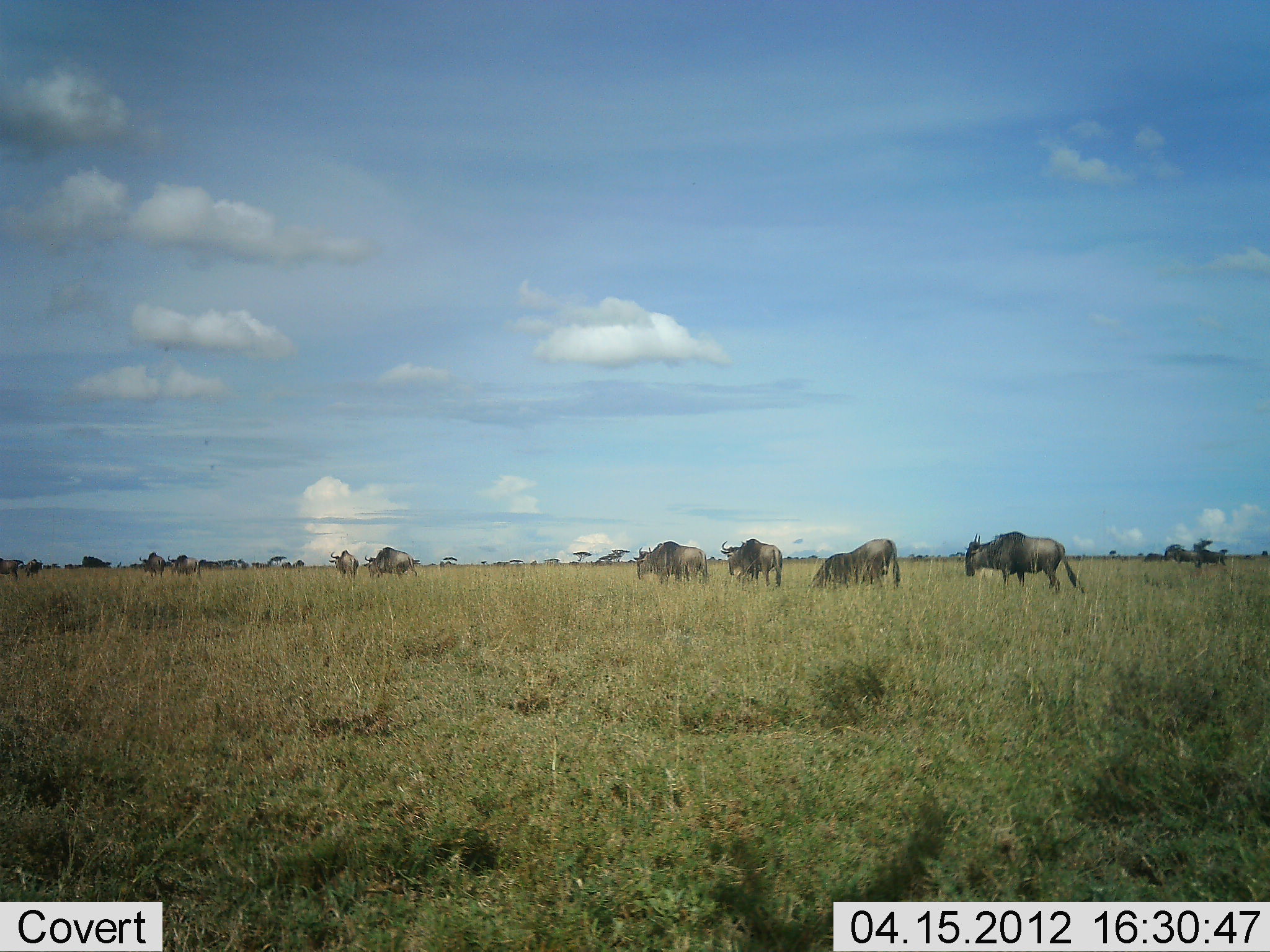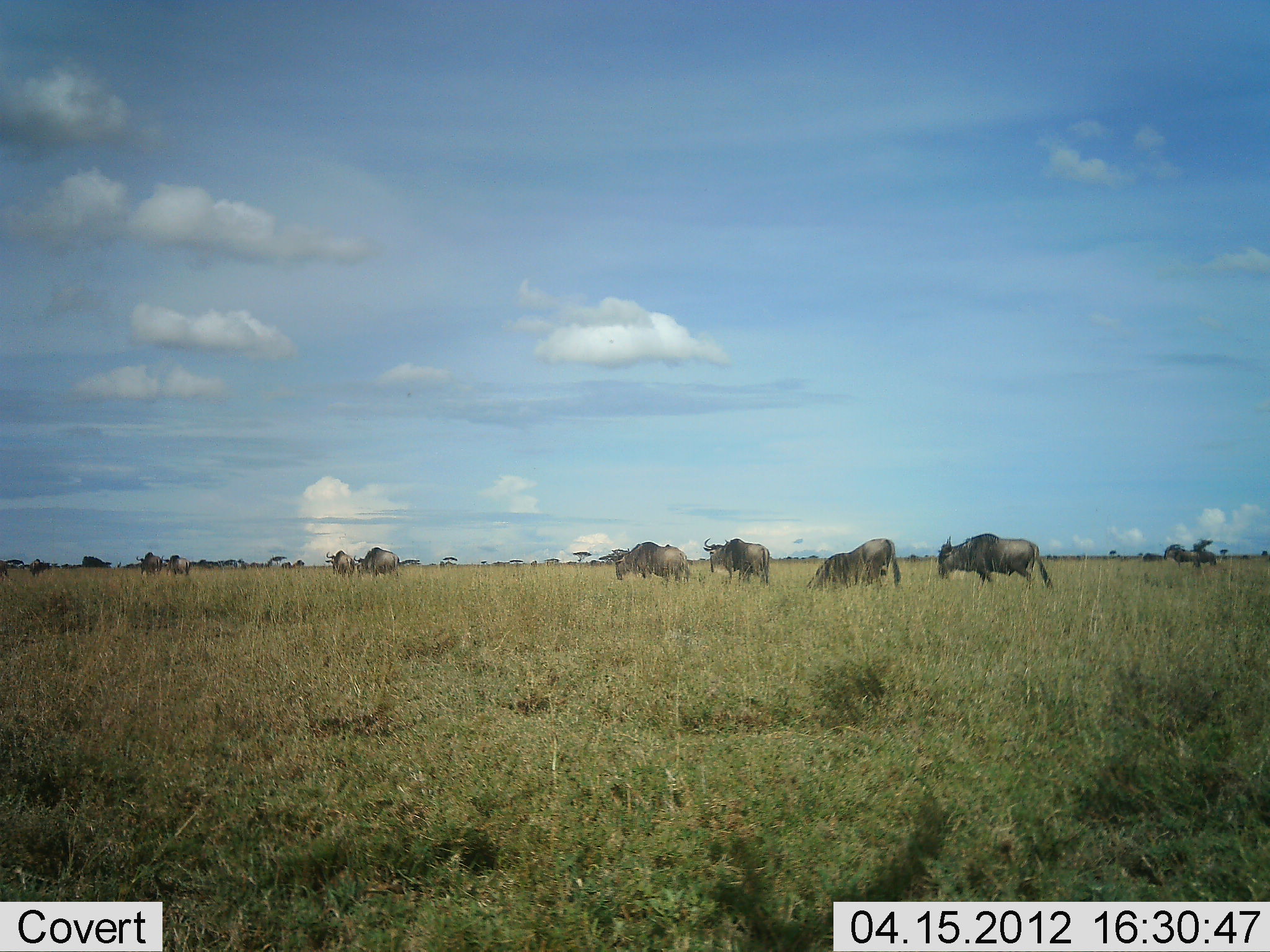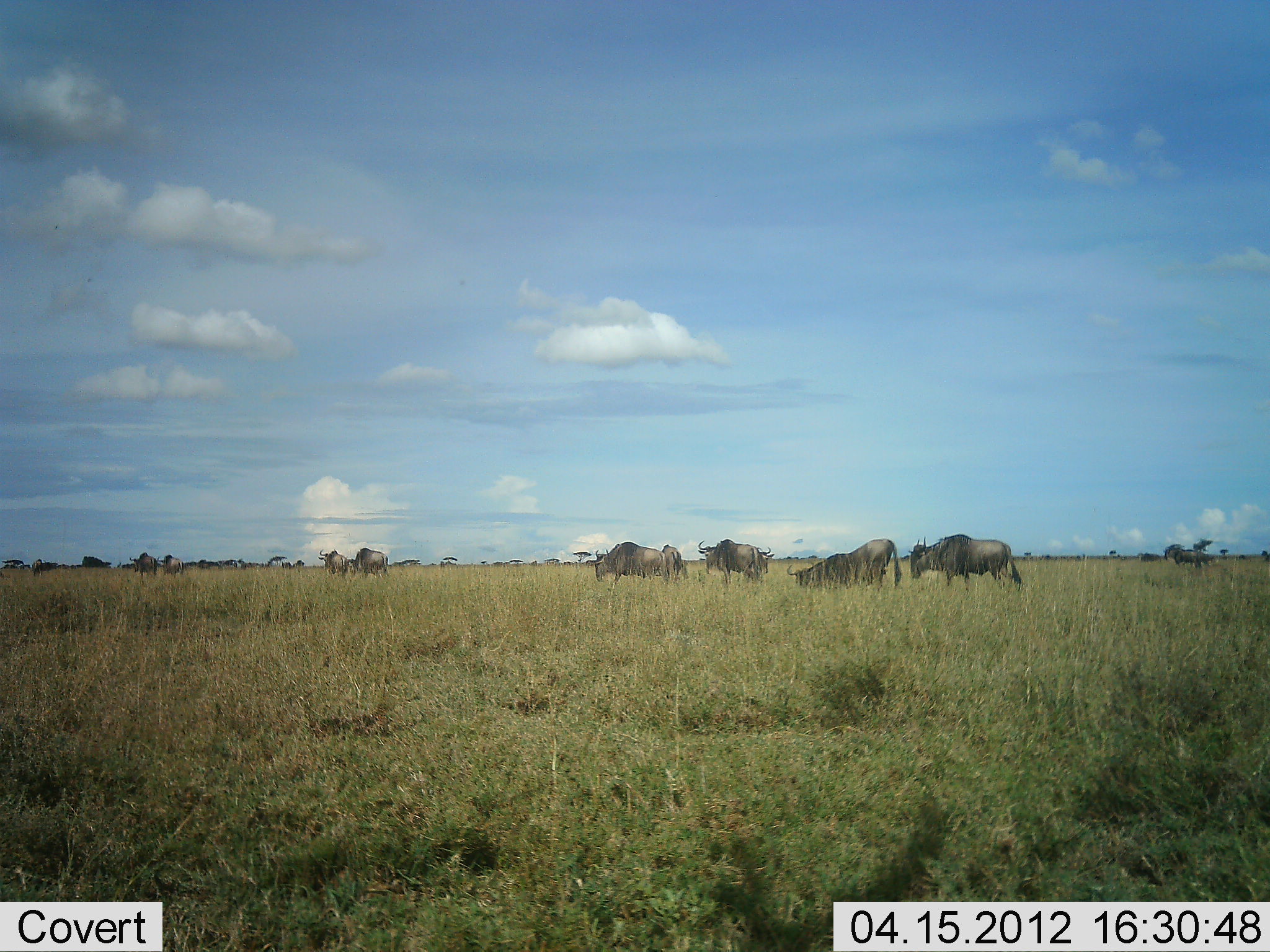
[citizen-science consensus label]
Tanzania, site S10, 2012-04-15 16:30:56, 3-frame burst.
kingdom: Animalia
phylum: Chordata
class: Mammalia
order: Artiodactyla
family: Bovidae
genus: Connochaetes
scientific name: Connochaetes taurinus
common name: blue wildebeest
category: wildebeest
Wildebeest (blue wildebeest) (Connochaetes taurinus), count 11-50. Behavior (volunteer vote fractions): standing 50%, resting 0%, moving 100%, interacting 0%. Young present (vote fraction): 0%. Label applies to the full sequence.